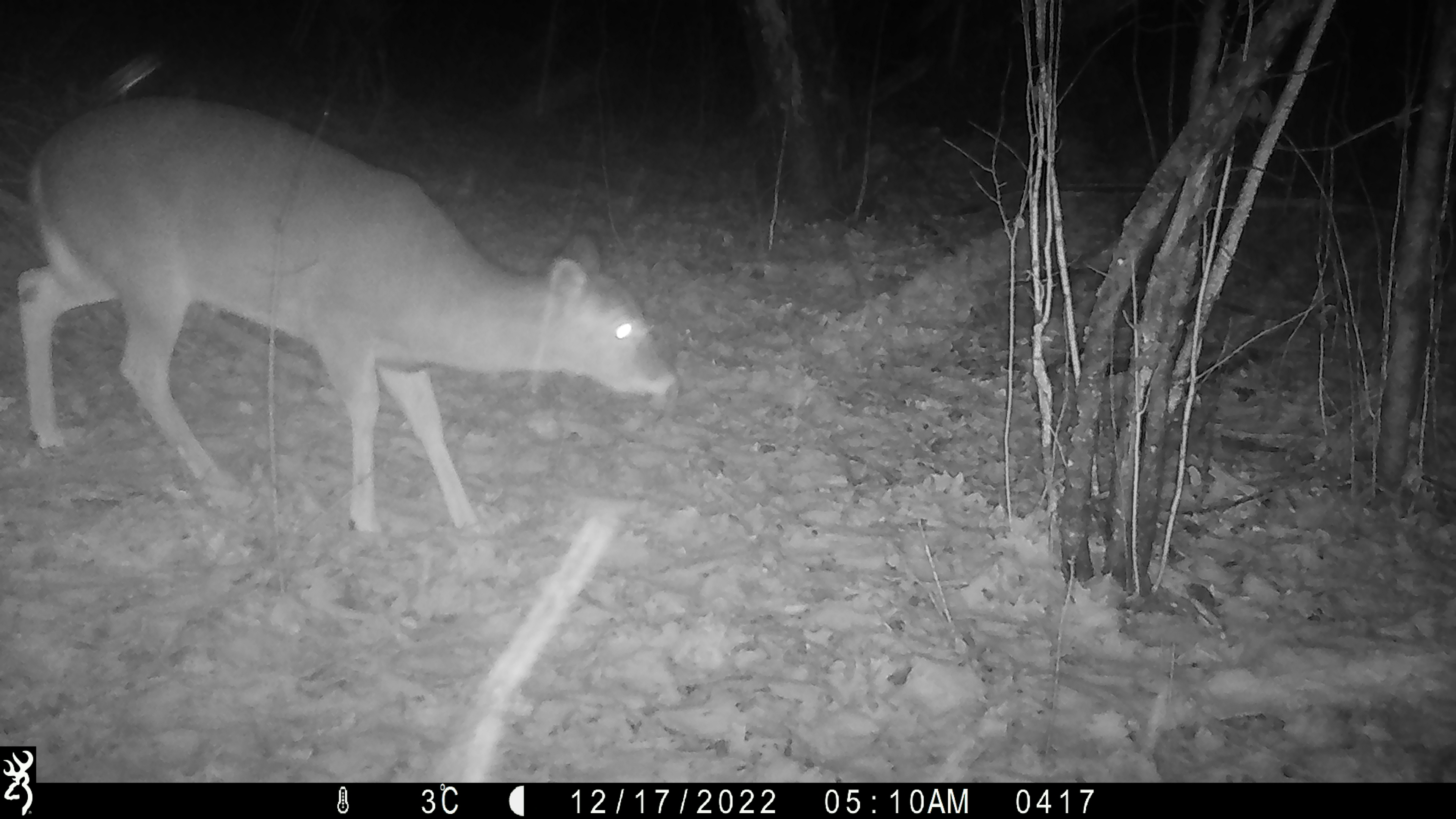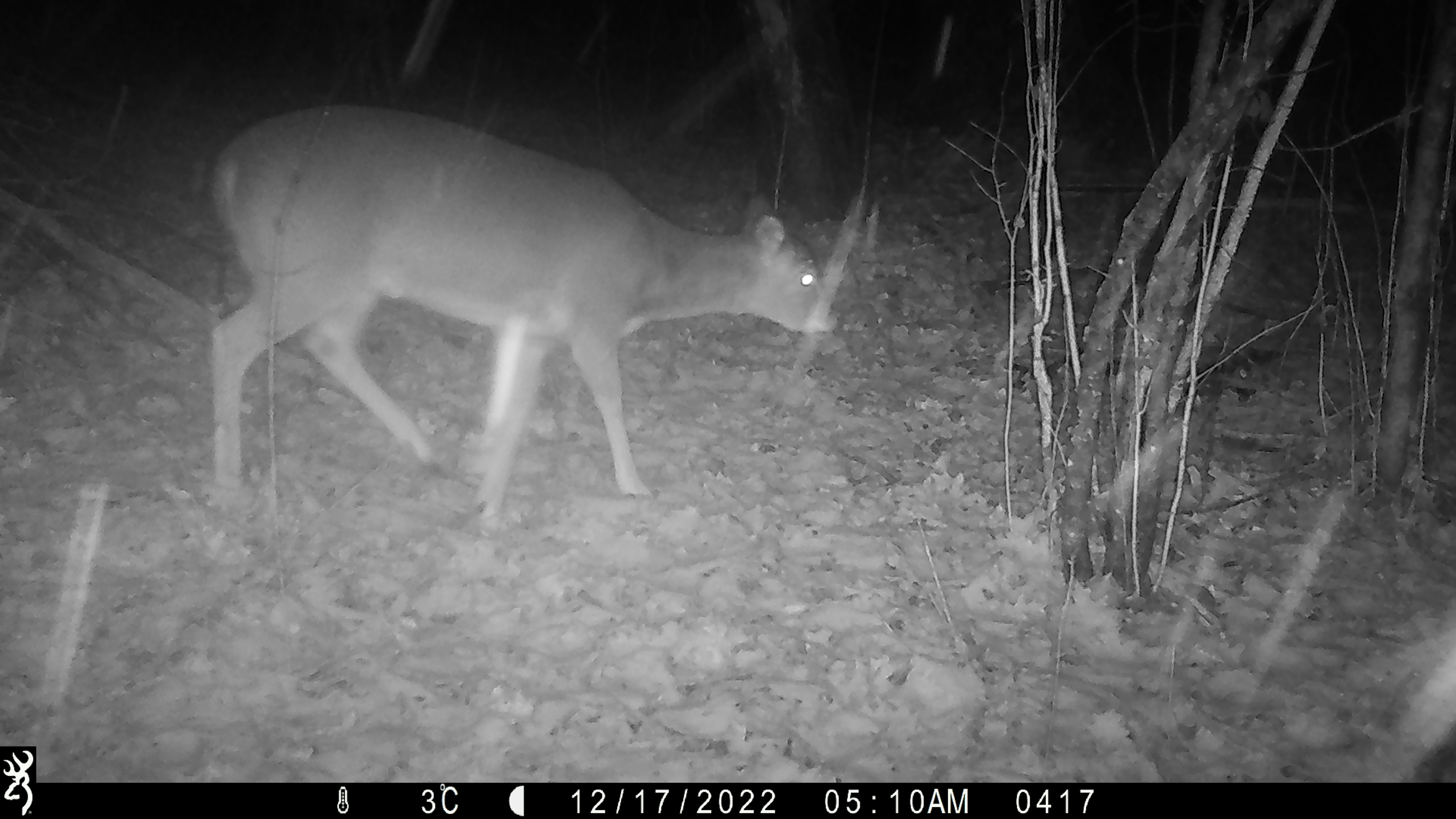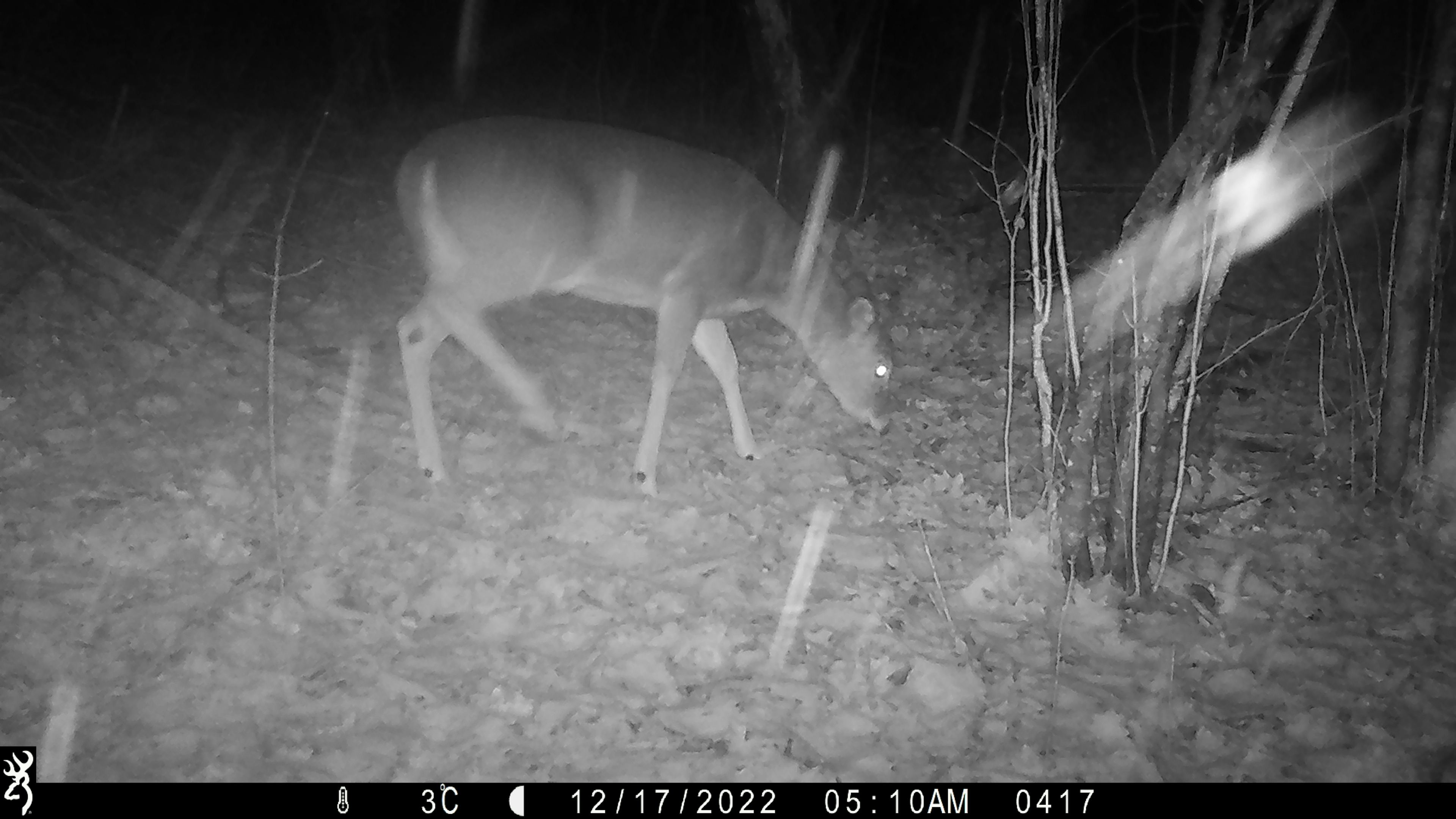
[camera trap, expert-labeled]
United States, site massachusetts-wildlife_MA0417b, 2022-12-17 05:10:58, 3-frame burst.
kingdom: Animalia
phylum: Chordata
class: Mammalia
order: Artiodactyla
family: Cervidae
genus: Odocoileus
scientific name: Odocoileus virginianus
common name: white-tailed deer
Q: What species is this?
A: White-tailed deer (Odocoileus virginianus).